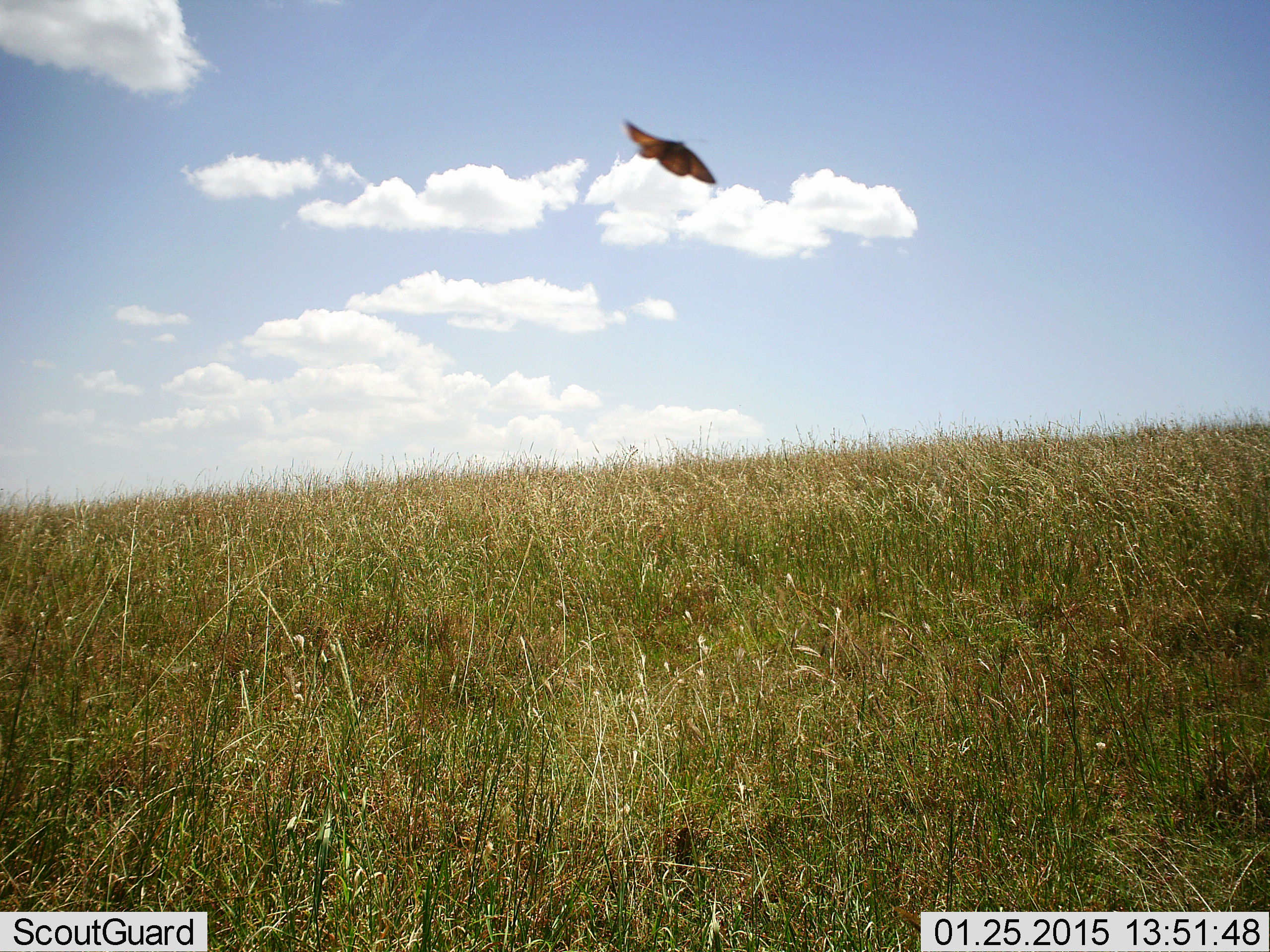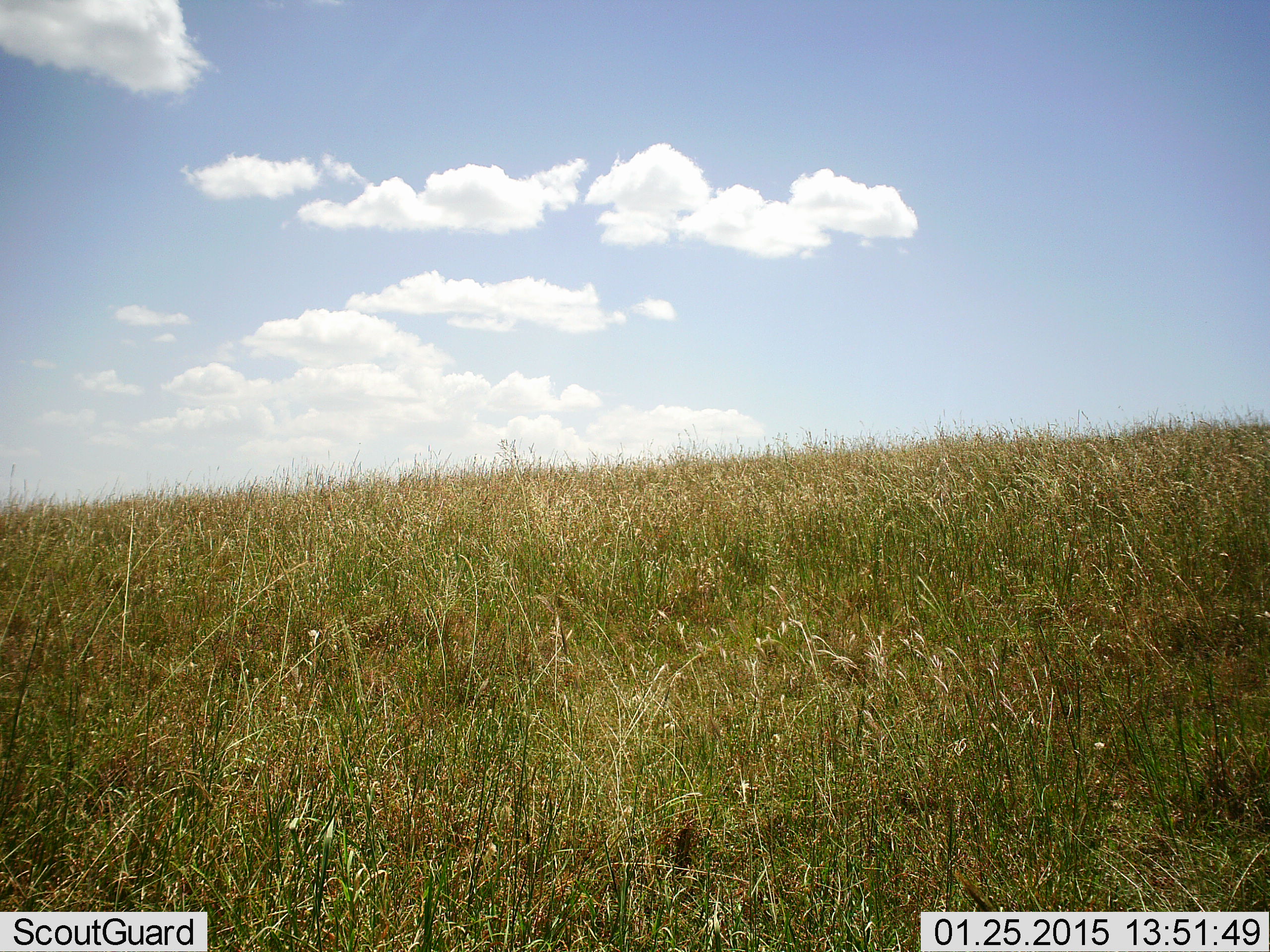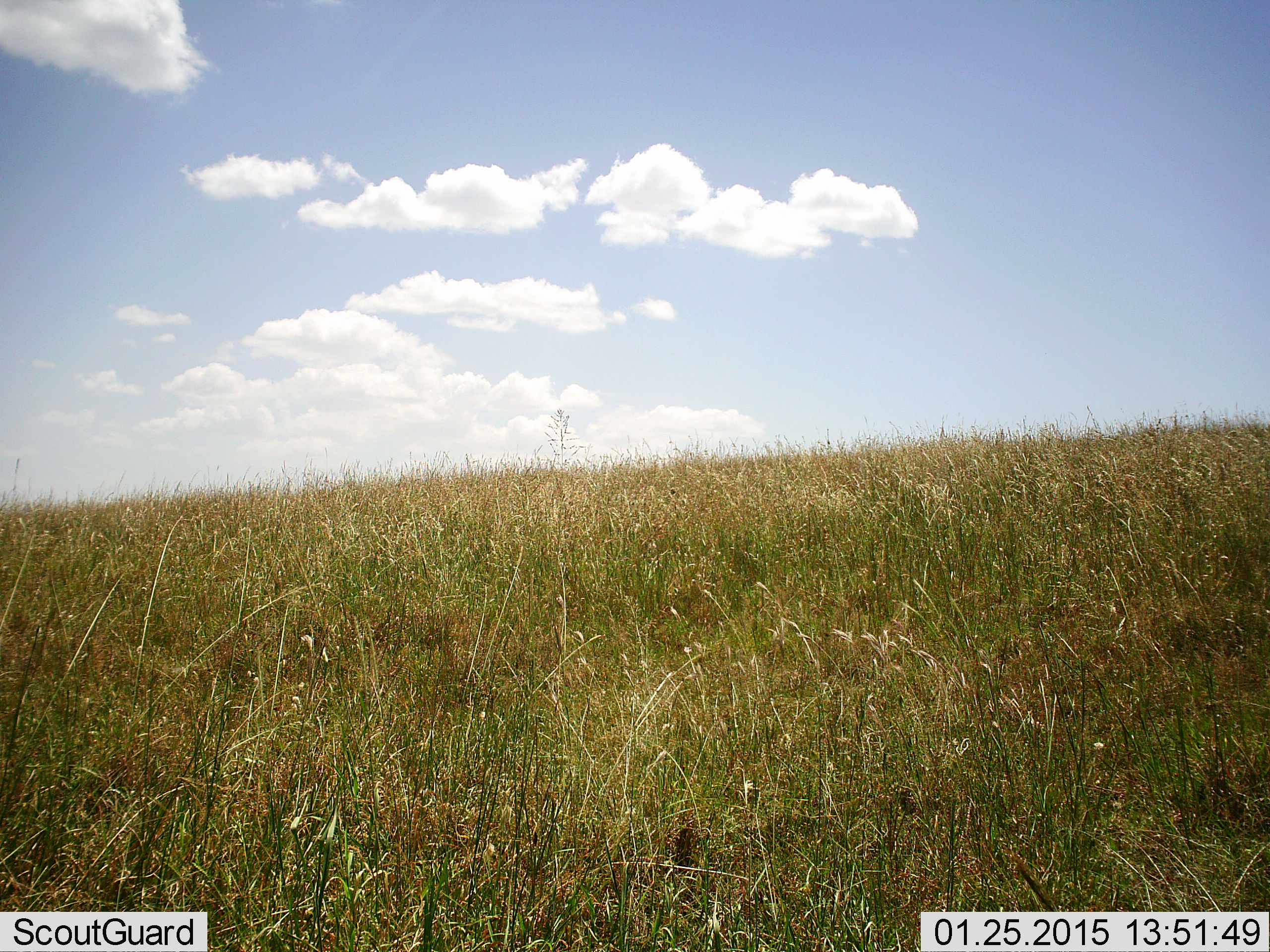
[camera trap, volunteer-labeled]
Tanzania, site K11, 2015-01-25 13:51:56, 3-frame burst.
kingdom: Animalia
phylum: Arthropoda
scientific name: Arthropoda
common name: arthropods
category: insectspider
Insectspider (arthropods) (Arthropoda), count 1. Behavior (volunteer vote fractions): standing 0%, resting 0%, moving 100%, interacting 0%. Young present (vote fraction): 0%. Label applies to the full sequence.